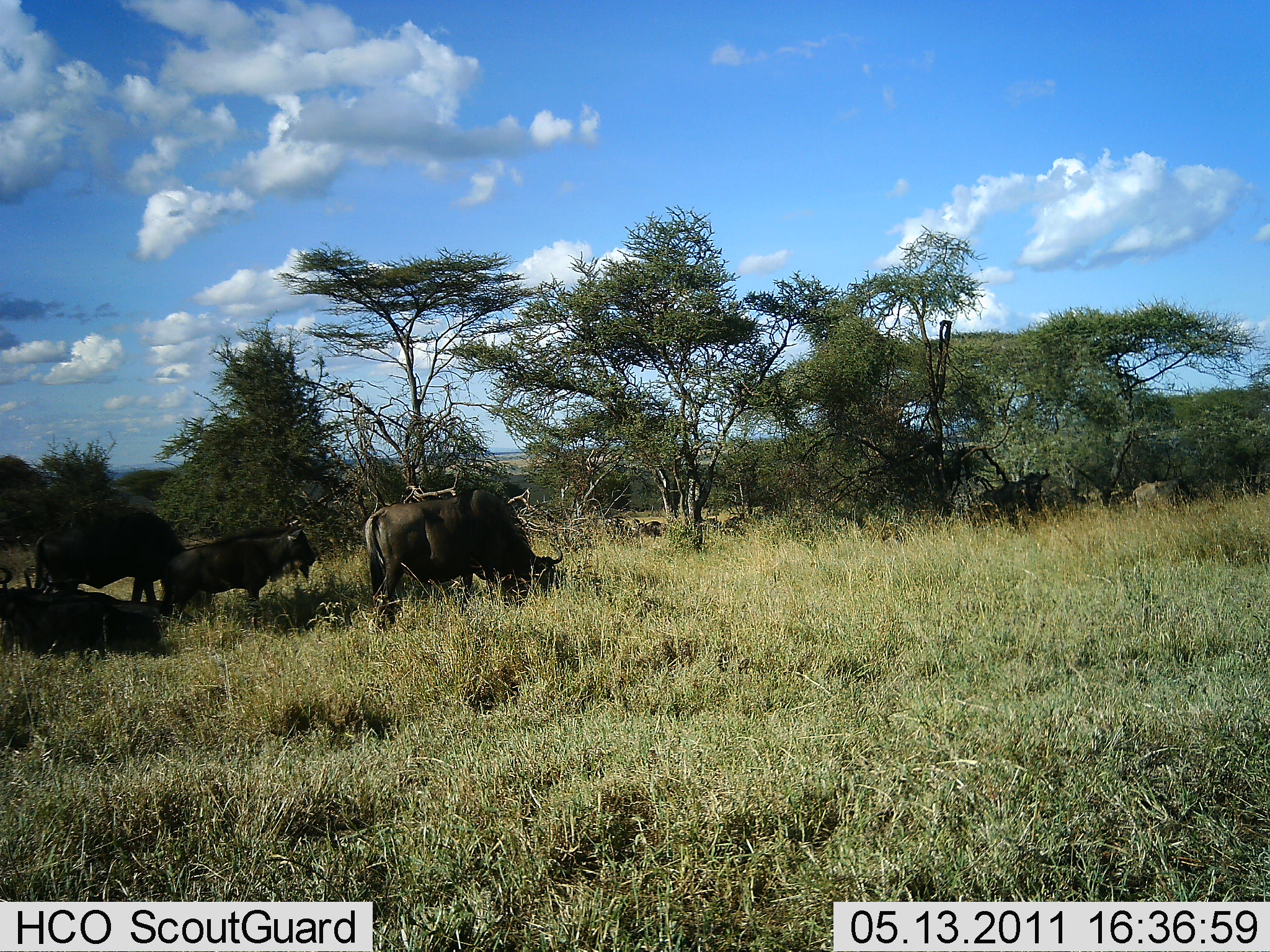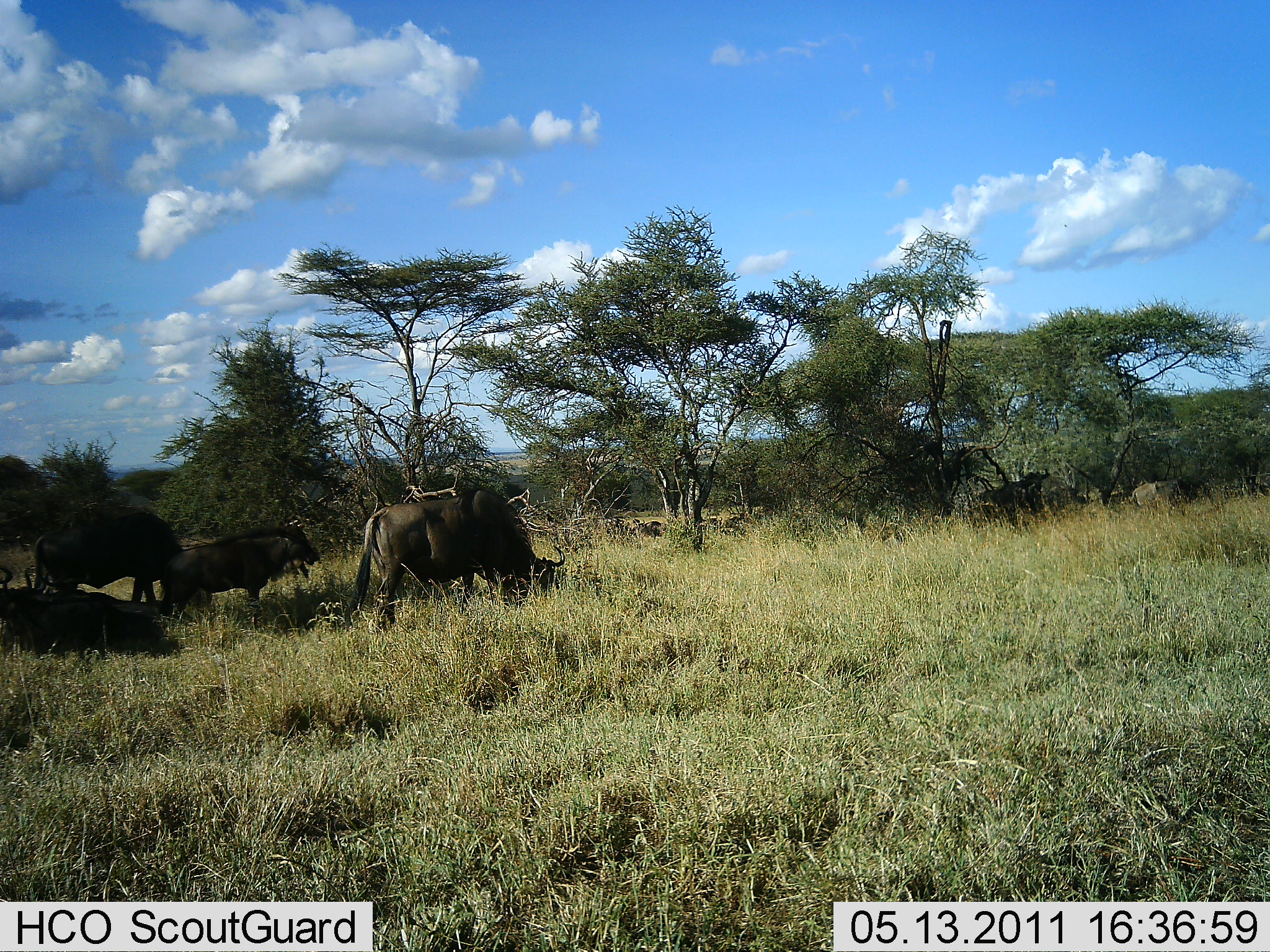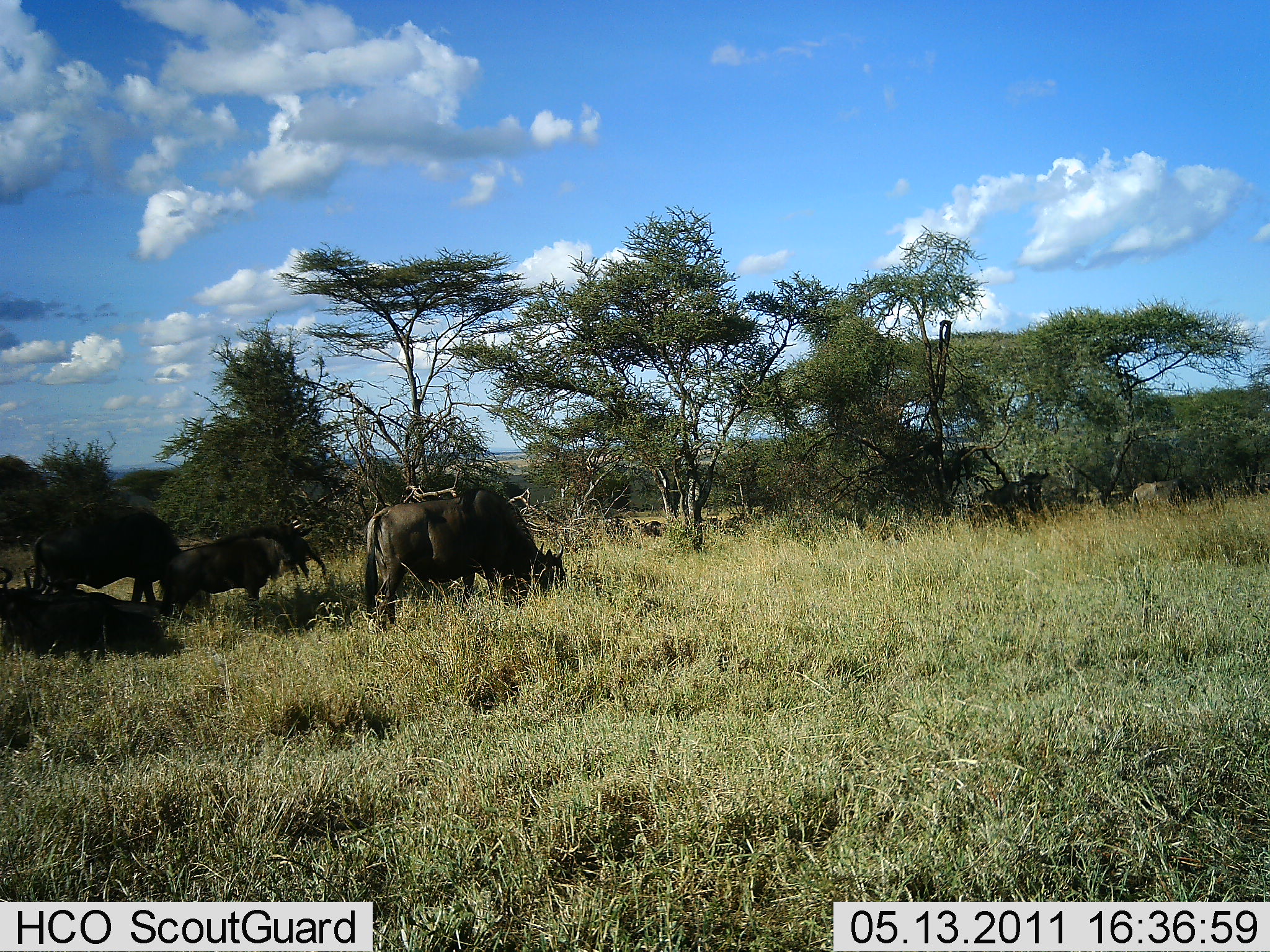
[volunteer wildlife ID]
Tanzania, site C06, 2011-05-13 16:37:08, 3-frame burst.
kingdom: Animalia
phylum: Chordata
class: Mammalia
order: Artiodactyla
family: Bovidae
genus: Connochaetes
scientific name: Connochaetes taurinus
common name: blue wildebeest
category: wildebeest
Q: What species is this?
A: Wildebeest (blue wildebeest) (Connochaetes taurinus).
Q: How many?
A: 4.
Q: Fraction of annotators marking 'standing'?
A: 75%.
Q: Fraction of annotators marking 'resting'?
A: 33%.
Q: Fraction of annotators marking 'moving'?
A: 0%.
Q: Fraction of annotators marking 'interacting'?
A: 0%.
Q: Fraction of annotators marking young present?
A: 0%.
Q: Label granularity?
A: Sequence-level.